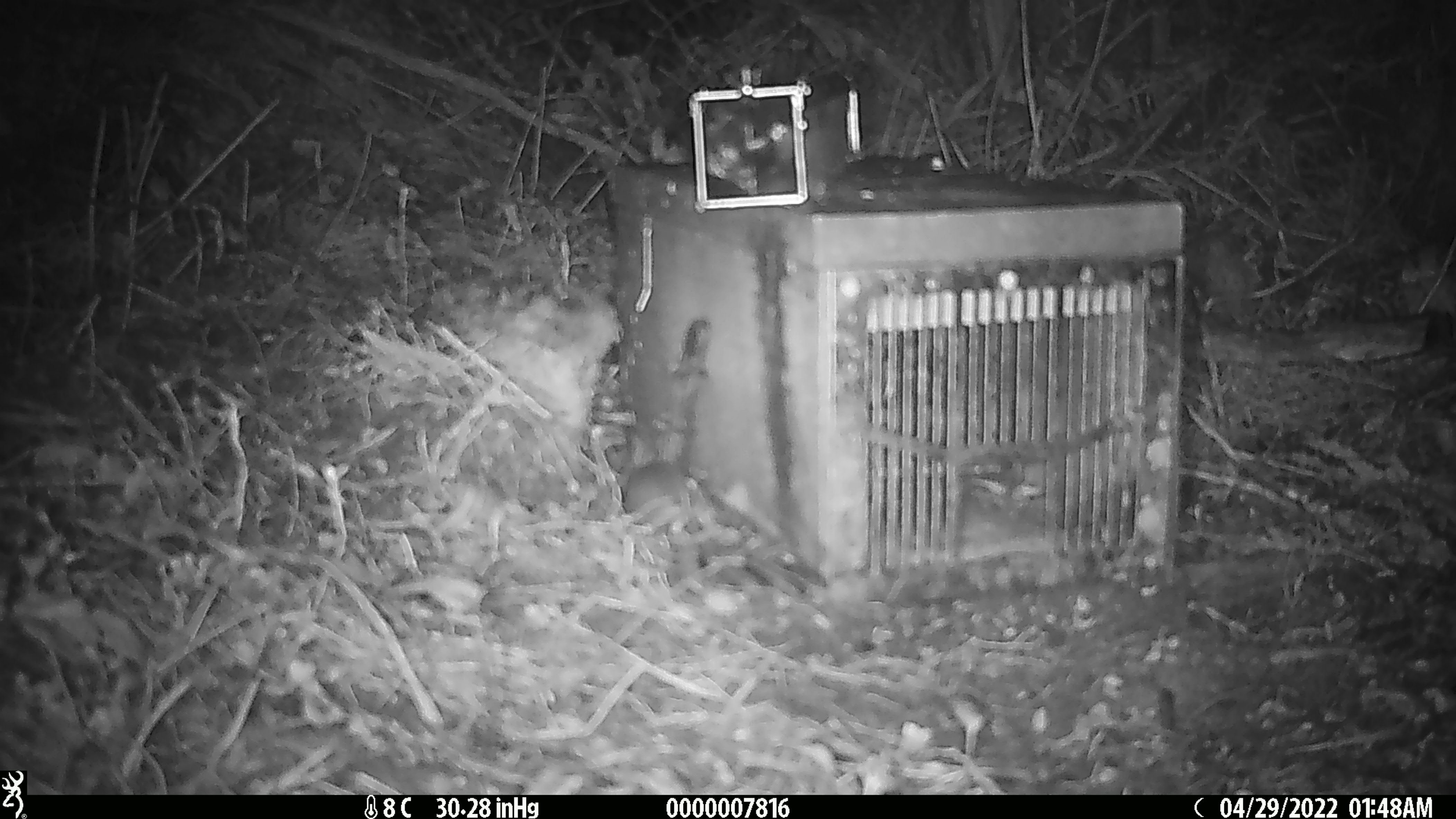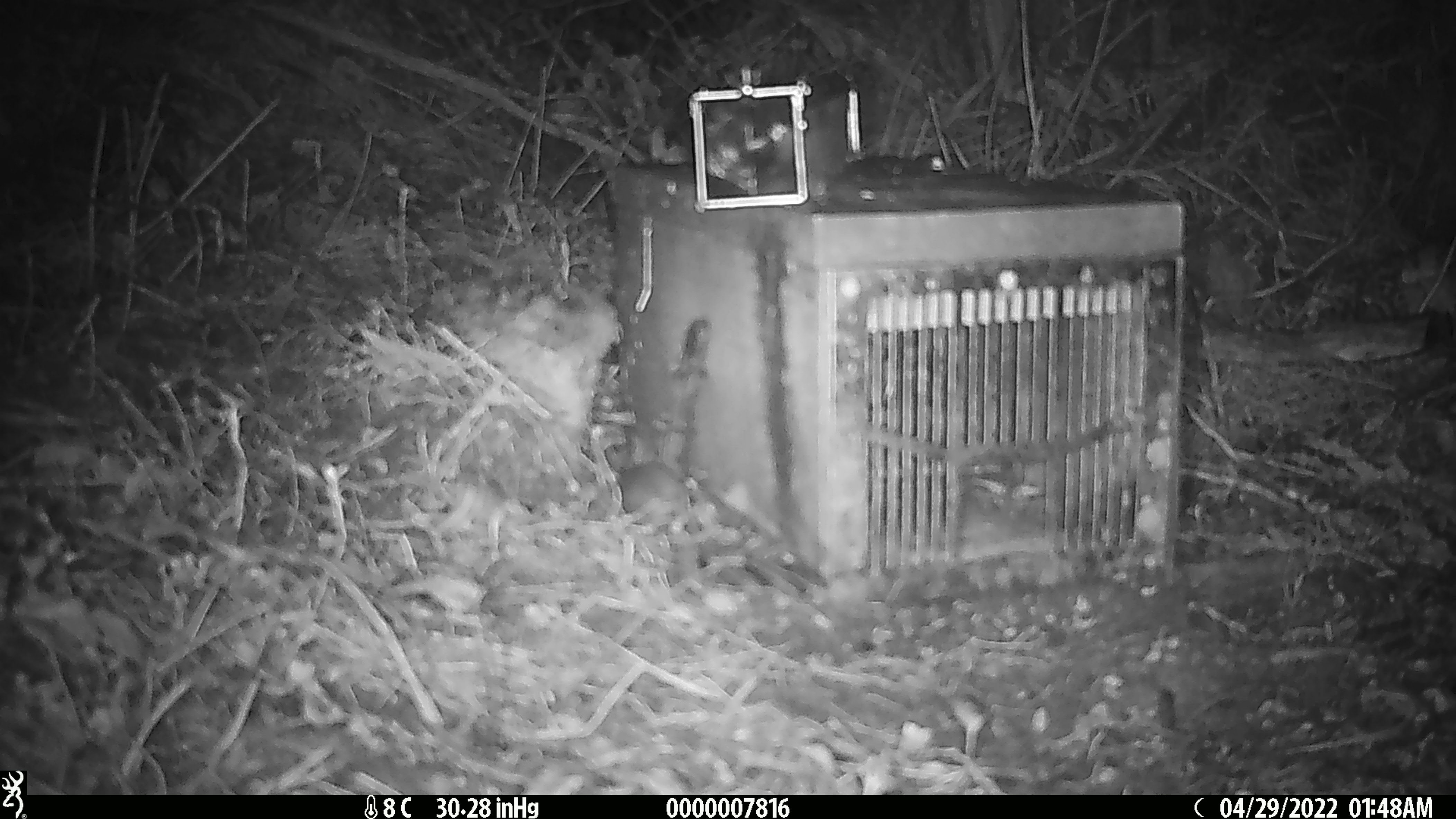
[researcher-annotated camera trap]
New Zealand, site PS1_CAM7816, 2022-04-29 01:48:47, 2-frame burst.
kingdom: Animalia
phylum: Chordata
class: Mammalia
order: Rodentia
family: Muridae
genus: Mus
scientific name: Mus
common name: mouse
Mouse (Mus).